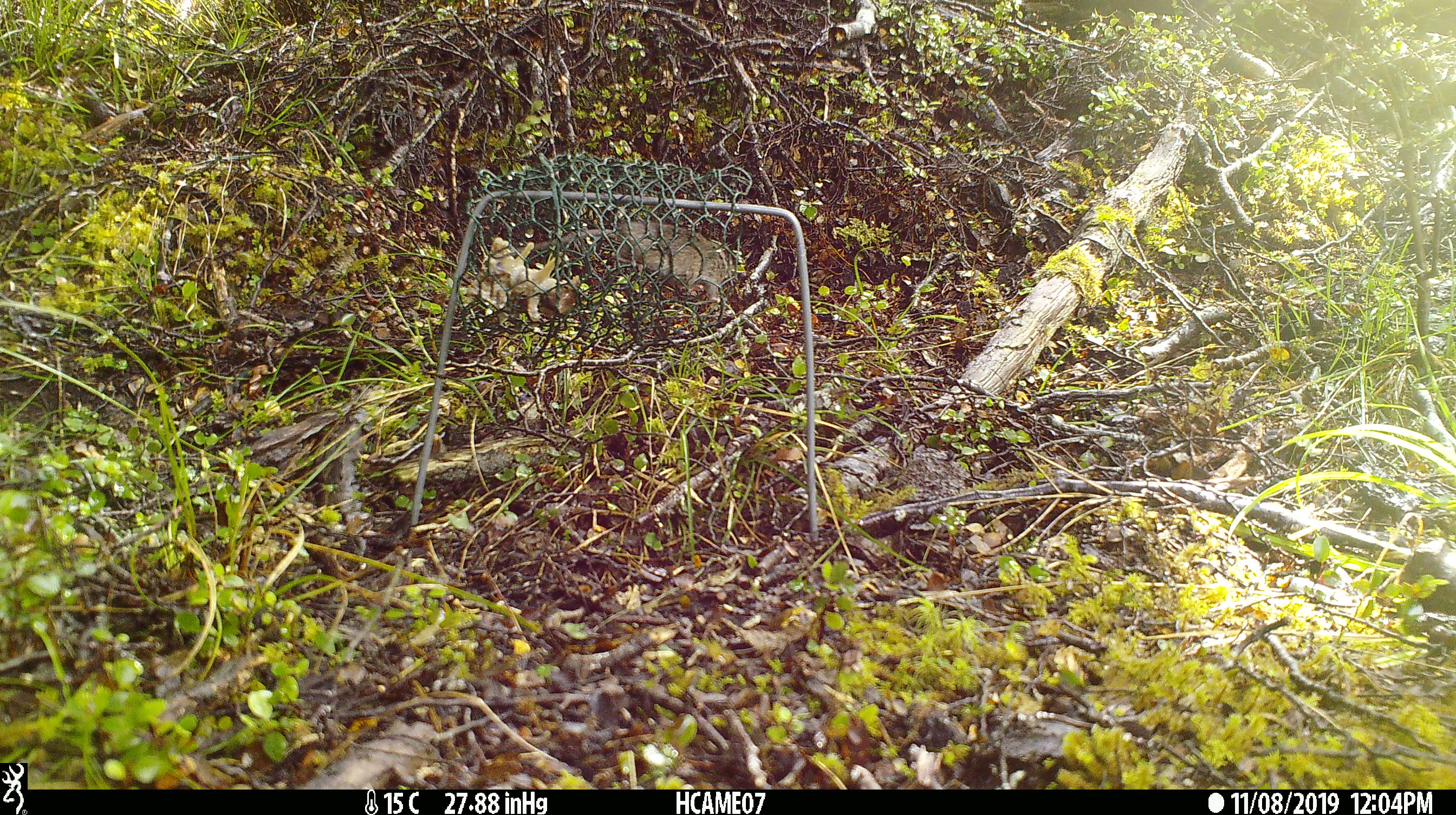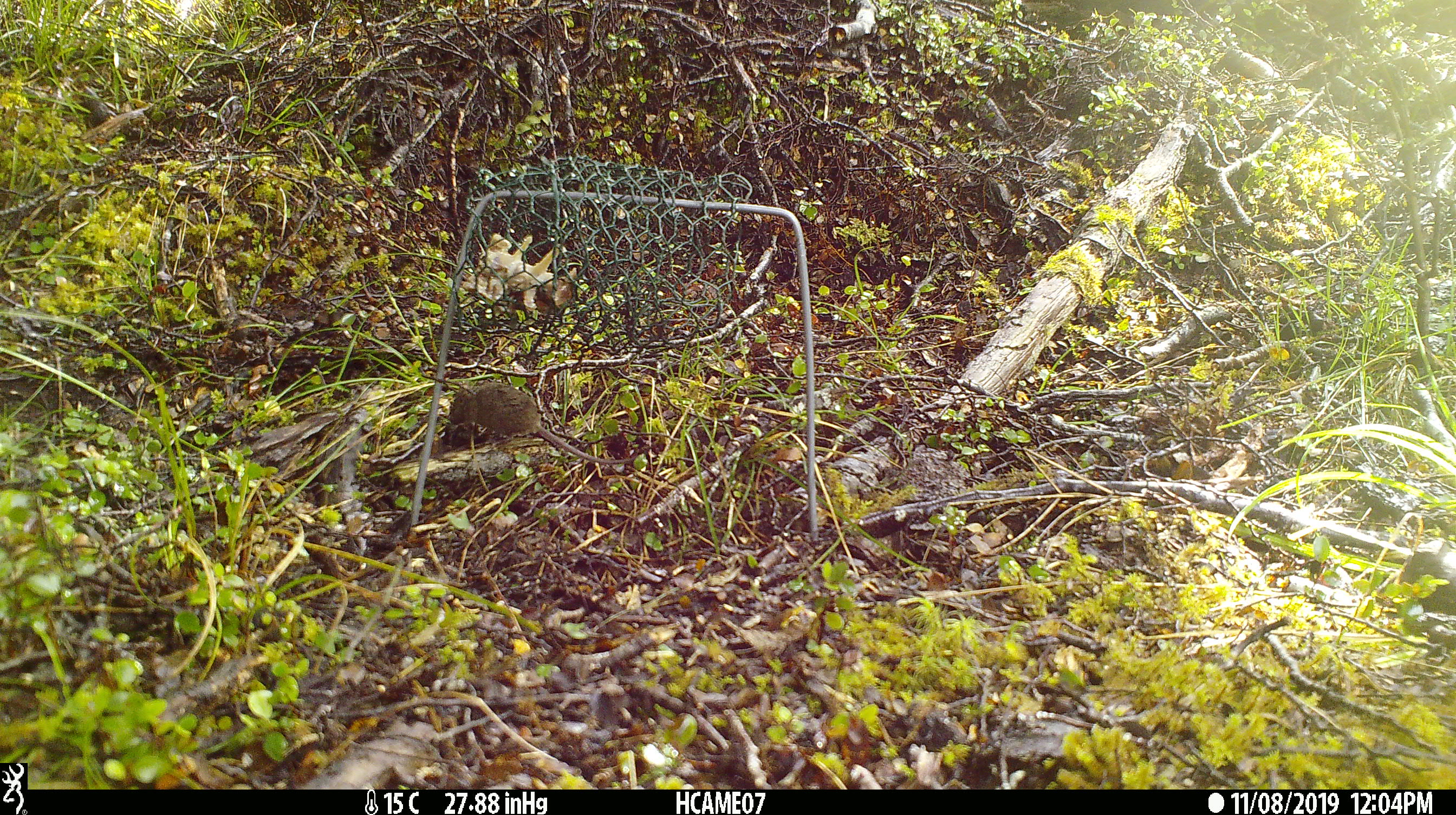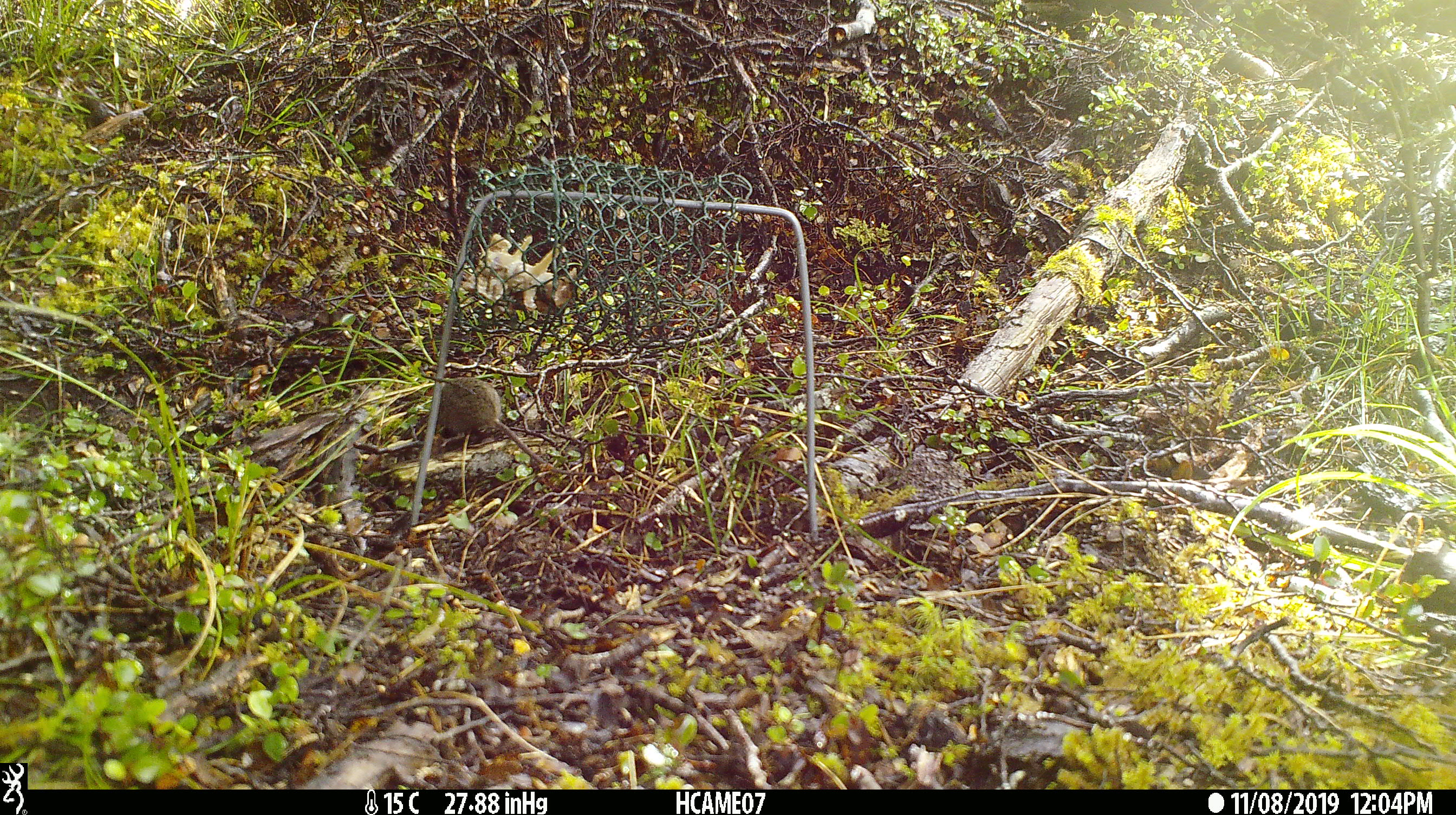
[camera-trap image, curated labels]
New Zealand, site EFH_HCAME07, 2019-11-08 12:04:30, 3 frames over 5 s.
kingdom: Animalia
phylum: Chordata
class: Mammalia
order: Rodentia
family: Muridae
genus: Mus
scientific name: Mus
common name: mouse